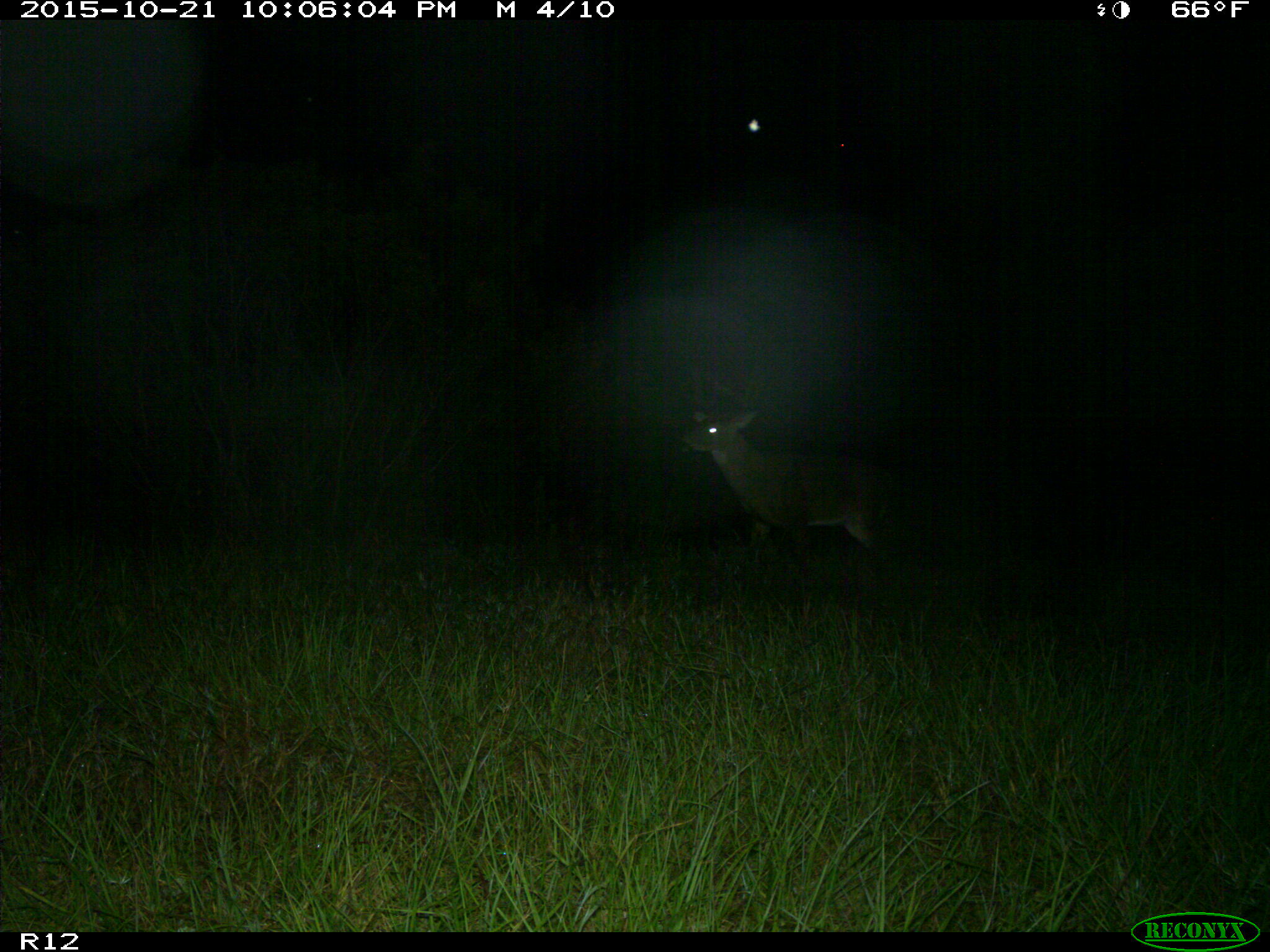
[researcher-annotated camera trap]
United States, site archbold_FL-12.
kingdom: Animalia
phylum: Chordata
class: Mammalia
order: Artiodactyla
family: Cervidae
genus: Odocoileus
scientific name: Odocoileus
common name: deer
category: unidentified deer